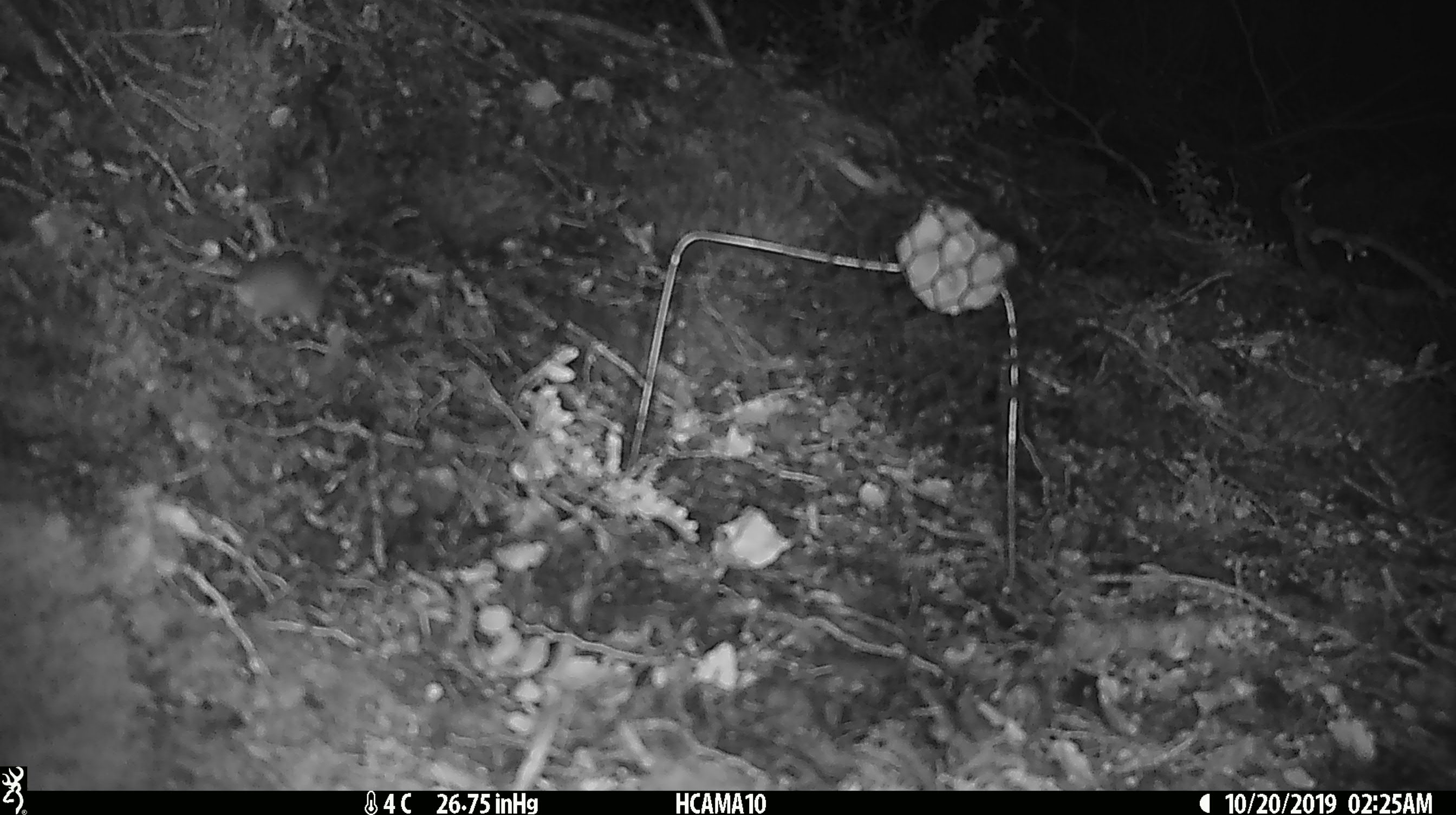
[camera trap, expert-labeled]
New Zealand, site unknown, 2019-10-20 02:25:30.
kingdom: Animalia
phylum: Chordata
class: Mammalia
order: Rodentia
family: Muridae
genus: Mus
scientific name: Mus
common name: mouse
Mouse (Mus).